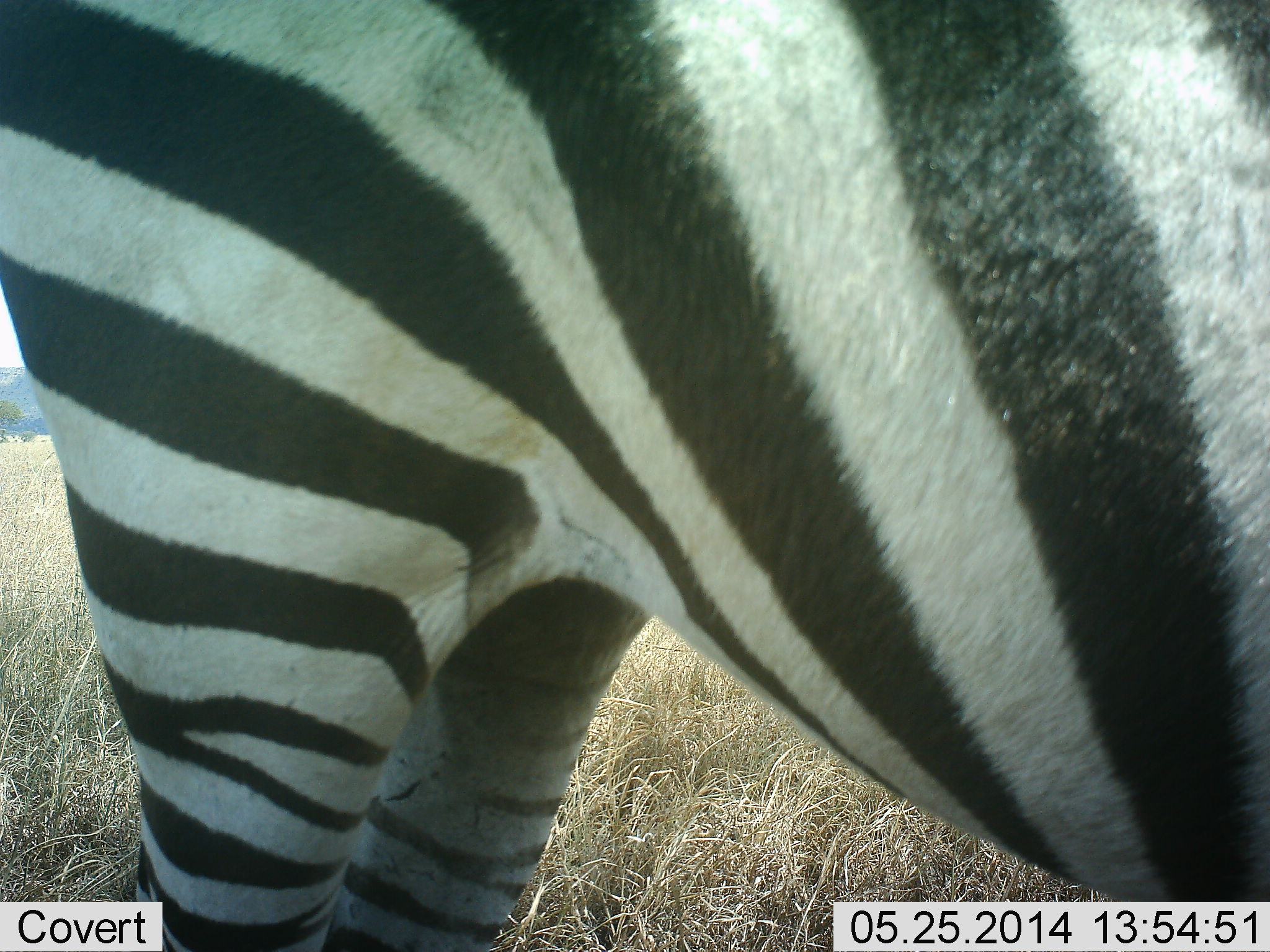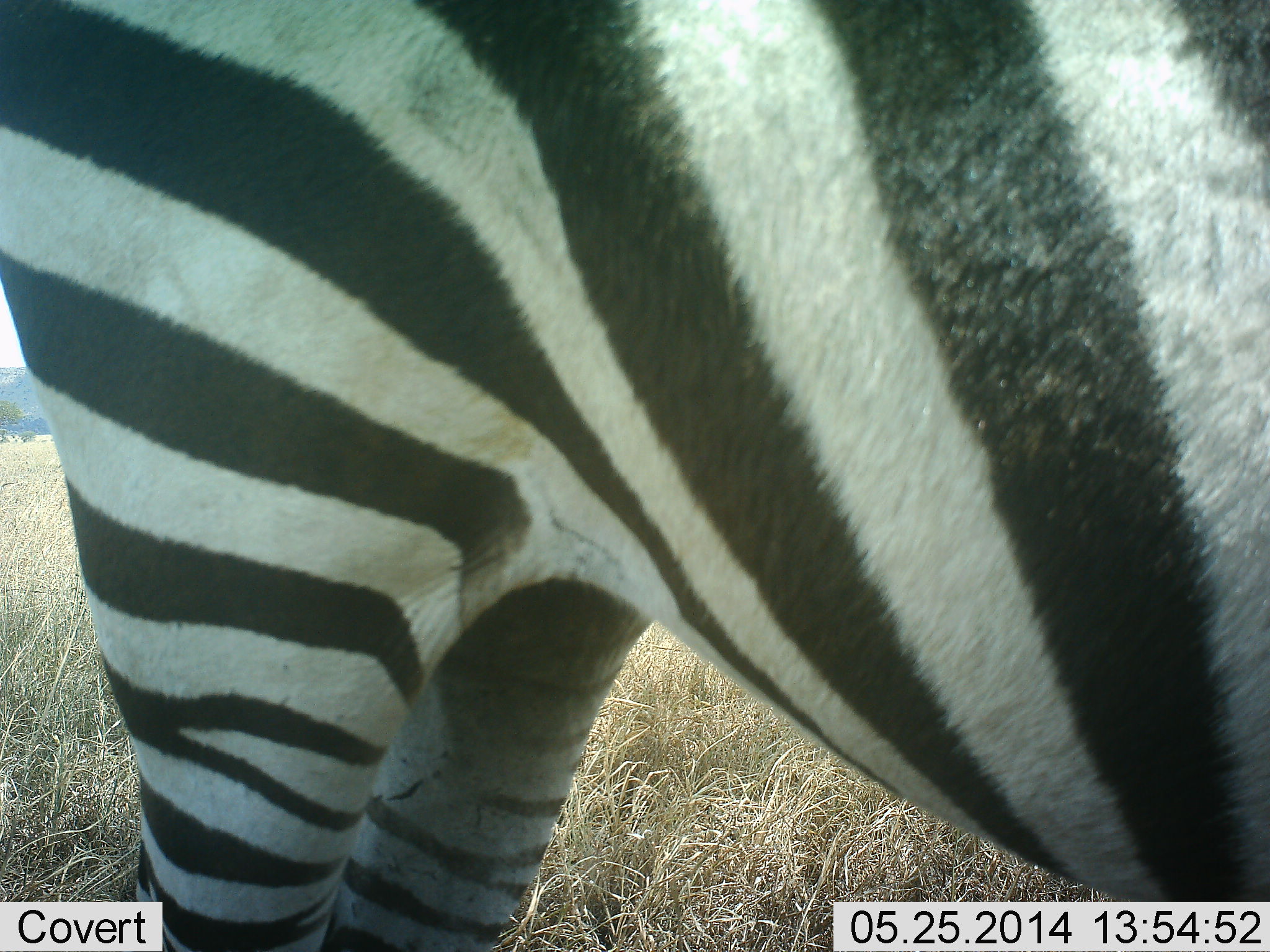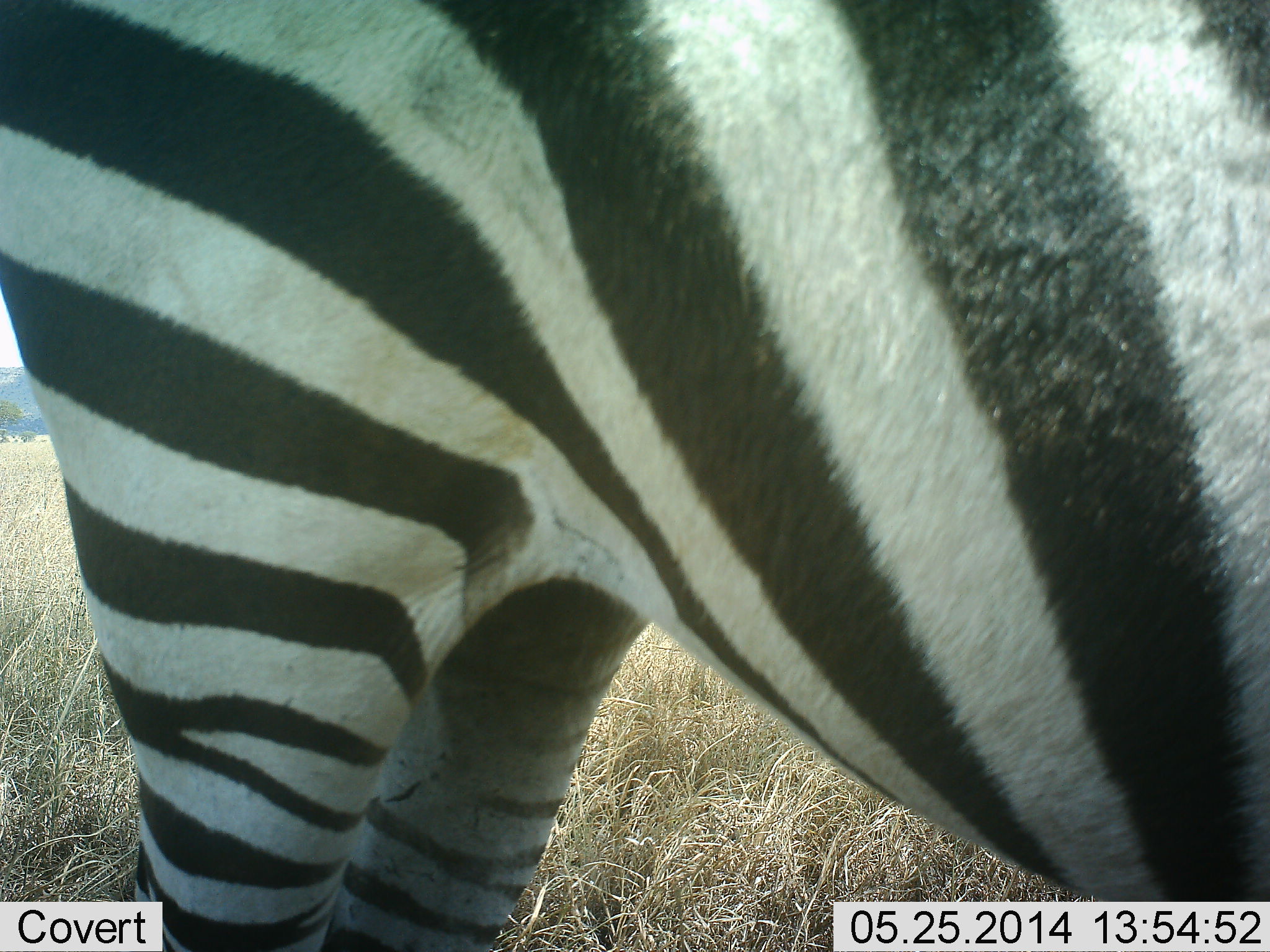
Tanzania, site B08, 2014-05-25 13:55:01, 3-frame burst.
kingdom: Animalia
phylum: Chordata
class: Mammalia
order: Perissodactyla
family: Equidae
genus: Equus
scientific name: Equus quagga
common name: plains zebra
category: zebra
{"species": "zebra (plains zebra) (Equus quagga)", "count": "1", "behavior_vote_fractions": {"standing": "90%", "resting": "10%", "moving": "0%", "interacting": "0%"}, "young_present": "0%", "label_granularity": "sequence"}